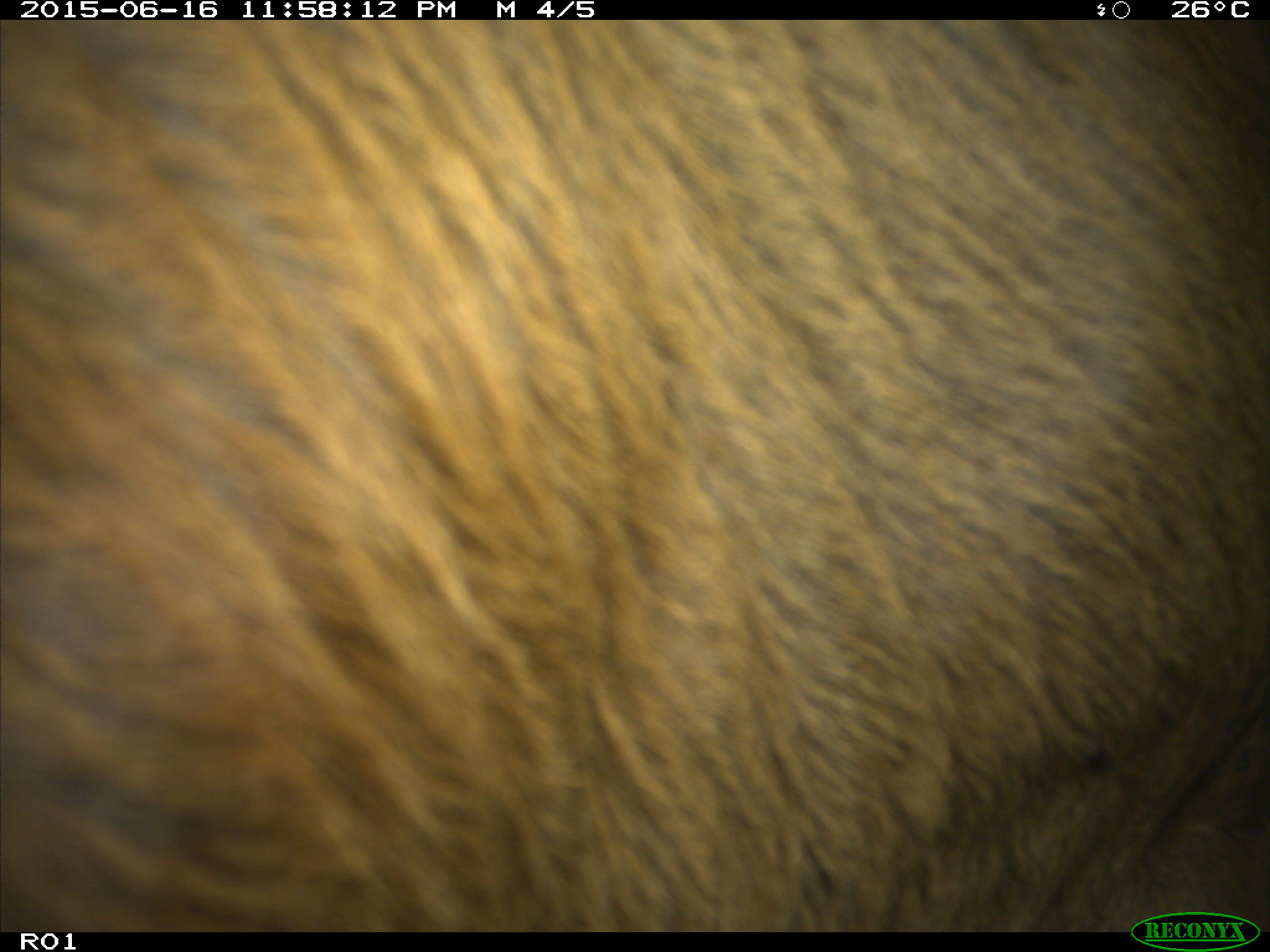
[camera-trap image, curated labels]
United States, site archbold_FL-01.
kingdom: Animalia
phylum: Chordata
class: Mammalia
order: Artiodactyla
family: Bovidae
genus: Bos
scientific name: Bos taurus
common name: domestic cow